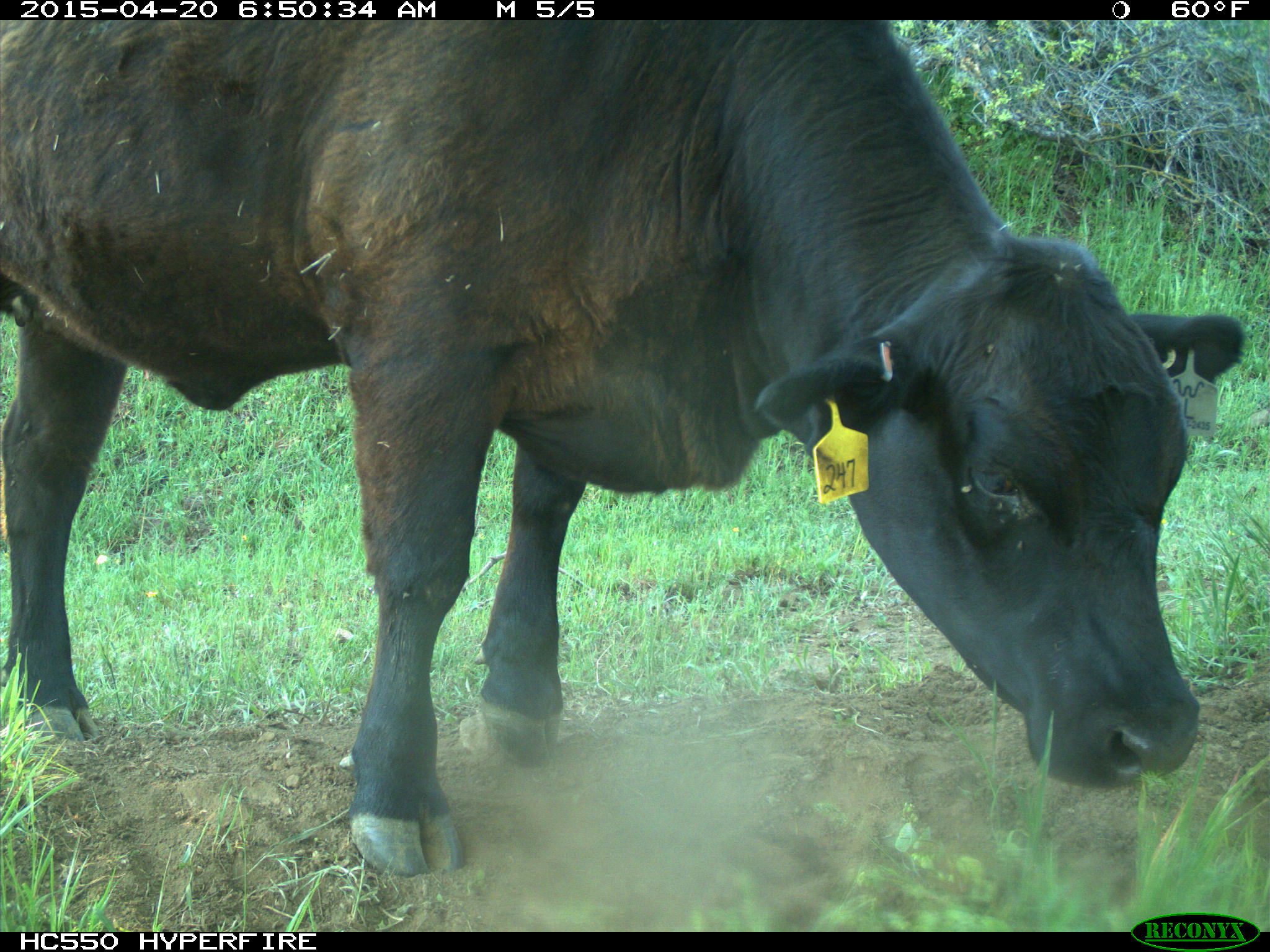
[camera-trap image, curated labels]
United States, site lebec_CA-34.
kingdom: Animalia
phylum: Chordata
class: Mammalia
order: Artiodactyla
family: Bovidae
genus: Bos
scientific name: Bos taurus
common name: domestic cow